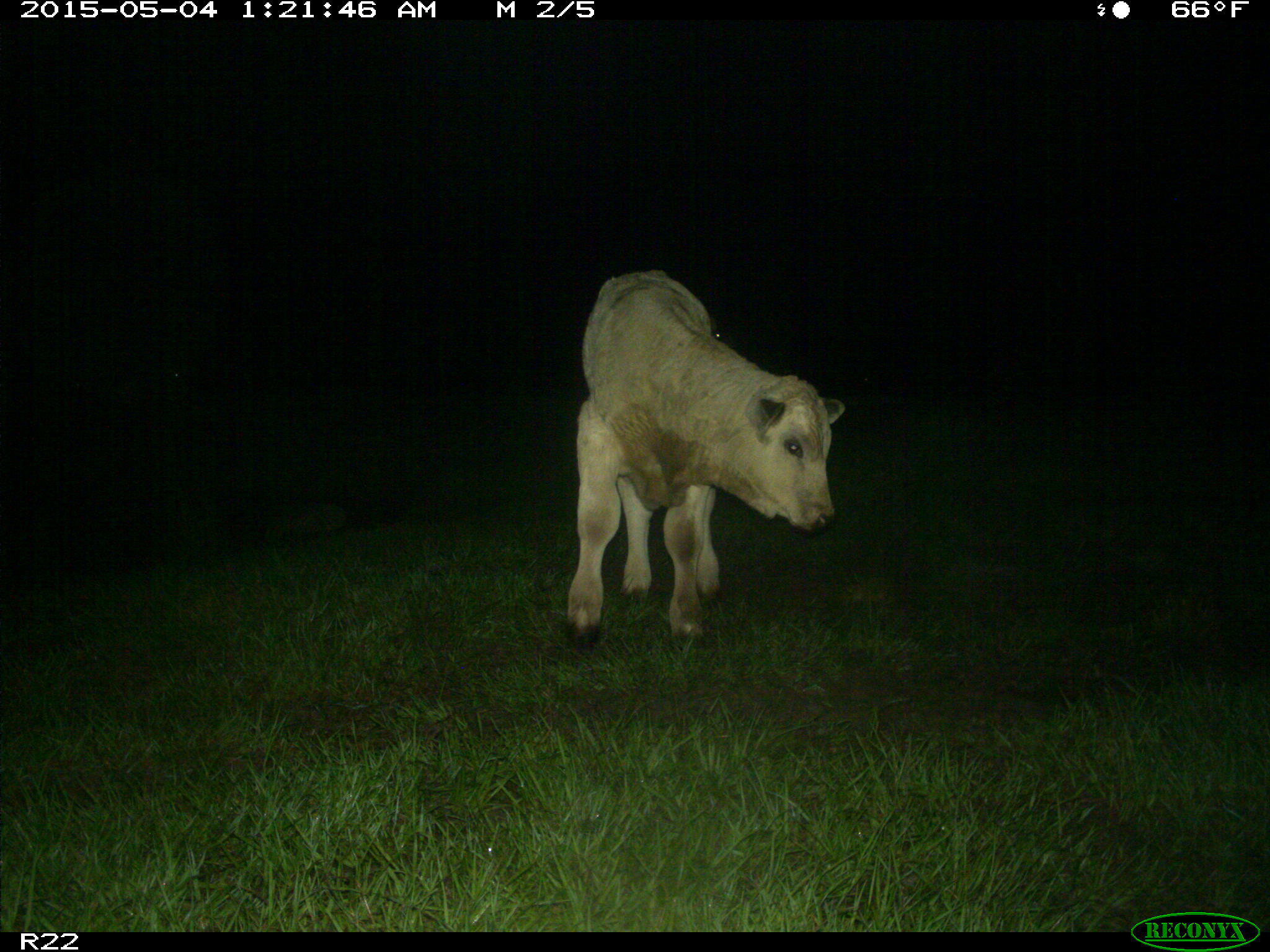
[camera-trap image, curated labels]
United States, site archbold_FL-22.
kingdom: Animalia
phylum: Chordata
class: Mammalia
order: Artiodactyla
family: Bovidae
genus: Bos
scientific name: Bos taurus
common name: domestic cow